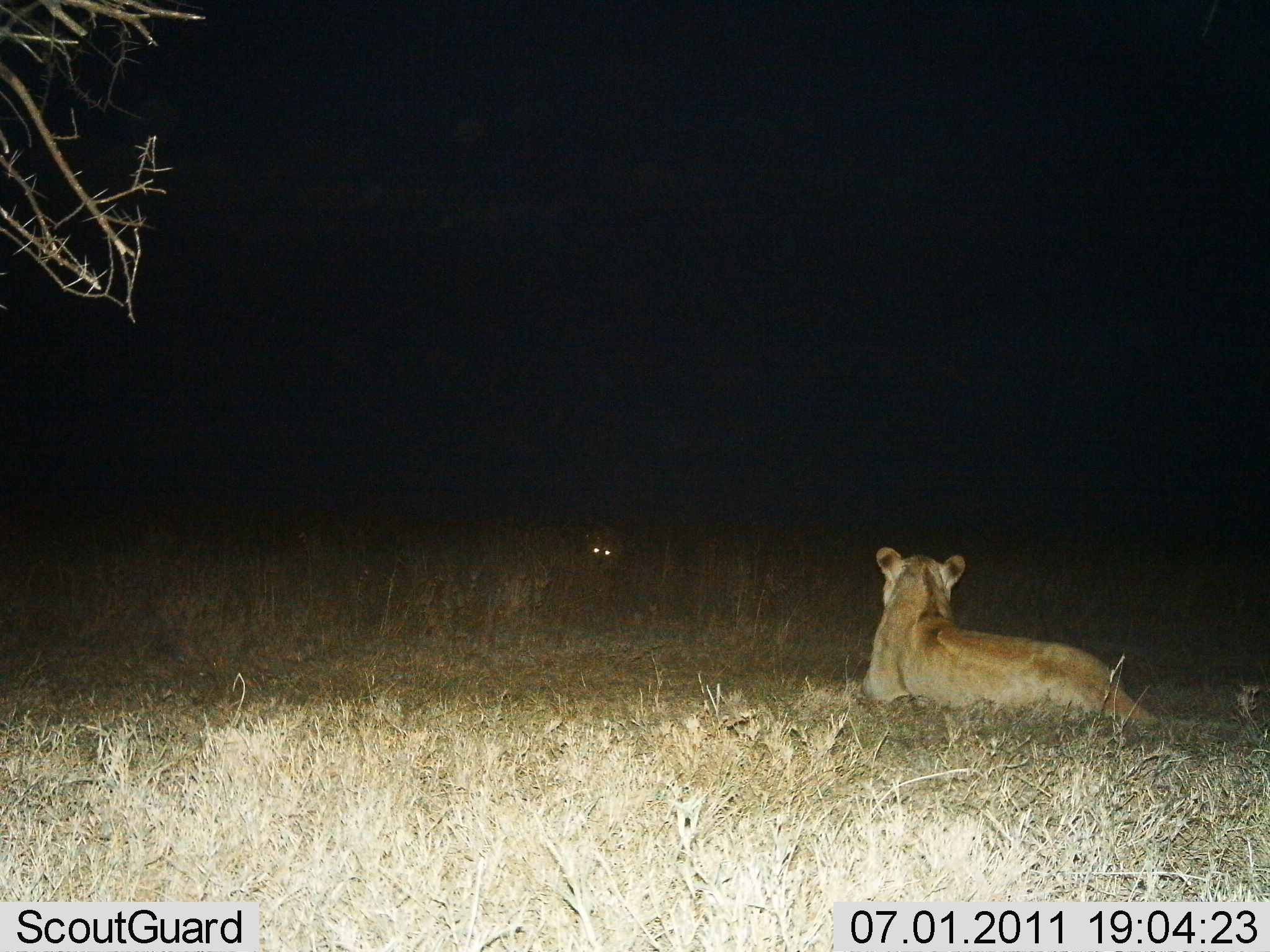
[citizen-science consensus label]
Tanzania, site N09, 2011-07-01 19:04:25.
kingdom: Animalia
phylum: Chordata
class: Mammalia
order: Carnivora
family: Felidae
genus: Panthera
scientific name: Panthera leo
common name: lion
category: lionfemale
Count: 2.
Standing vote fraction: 0%.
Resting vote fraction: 92%.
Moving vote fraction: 8%.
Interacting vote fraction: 15%.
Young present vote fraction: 8%.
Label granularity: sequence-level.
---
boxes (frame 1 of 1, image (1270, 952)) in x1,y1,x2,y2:
animal: 858,547,1155,724; 585,525,624,567